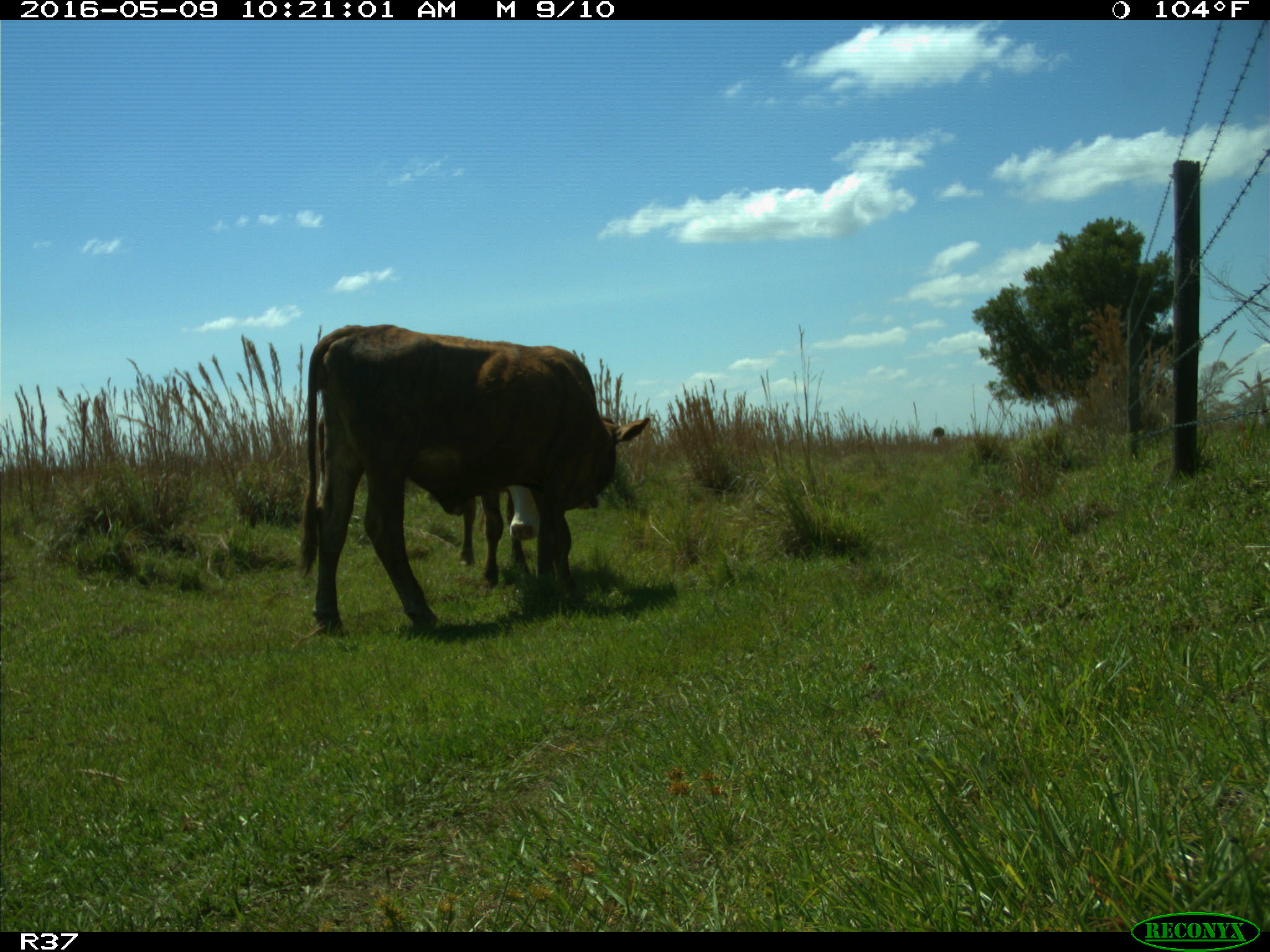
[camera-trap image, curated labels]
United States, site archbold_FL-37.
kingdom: Animalia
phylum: Chordata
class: Mammalia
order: Artiodactyla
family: Bovidae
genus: Bos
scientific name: Bos taurus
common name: domestic cow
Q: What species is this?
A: Bos taurus (domestic cow).